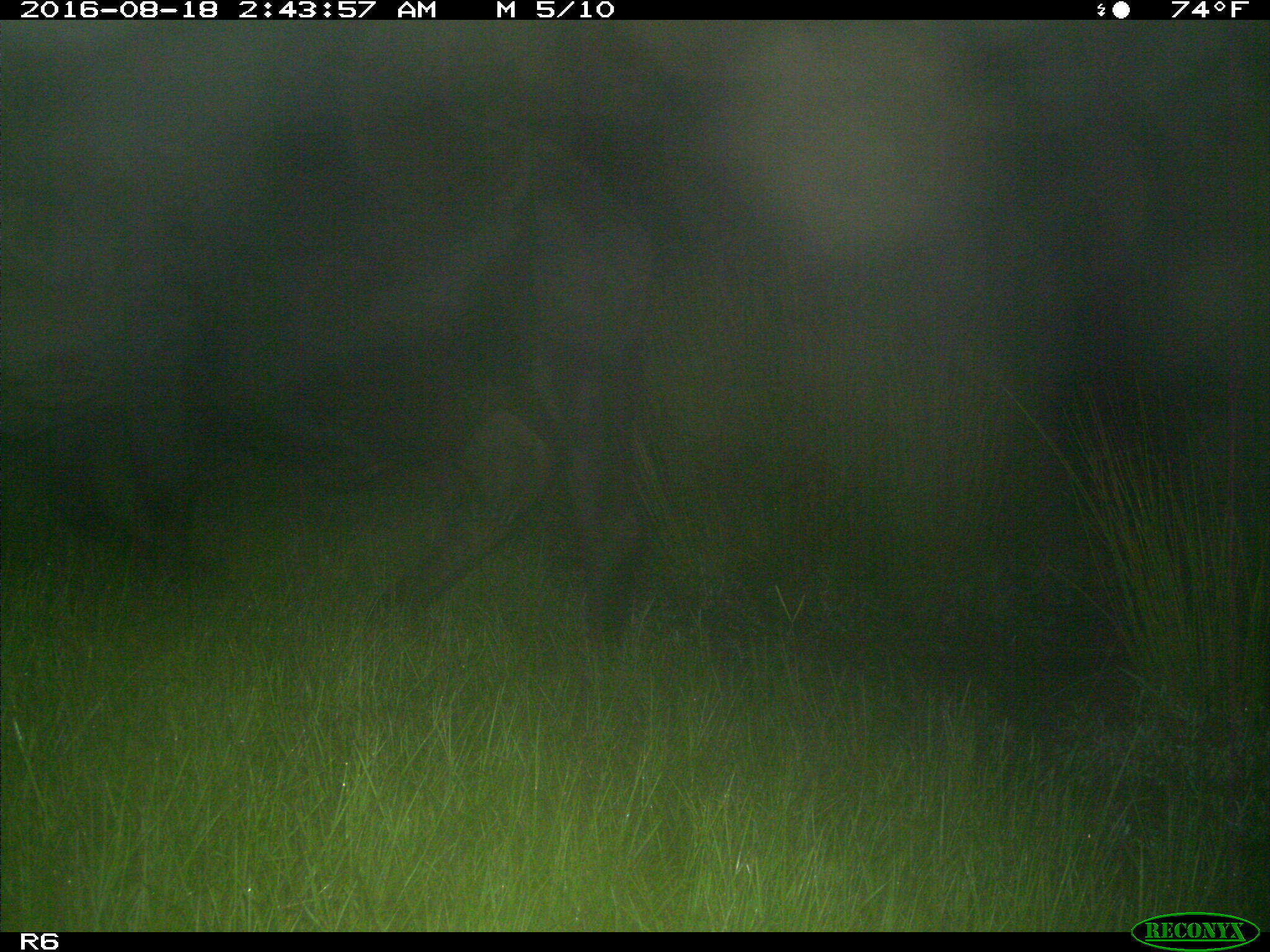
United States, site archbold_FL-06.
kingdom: Animalia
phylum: Chordata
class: Mammalia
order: Artiodactyla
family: Bovidae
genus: Bos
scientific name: Bos taurus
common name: domestic cow